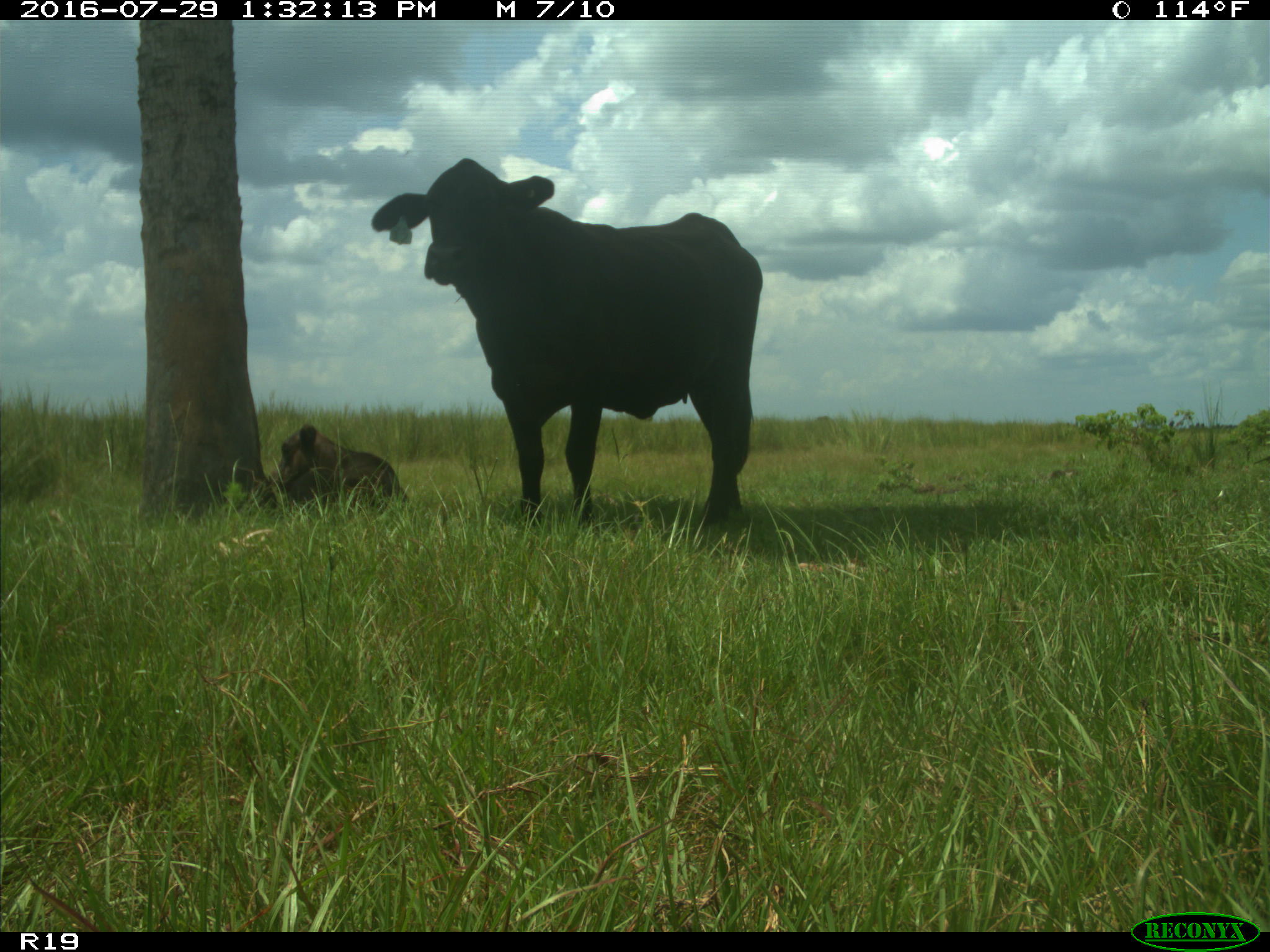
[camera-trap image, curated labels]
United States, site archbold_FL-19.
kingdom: Animalia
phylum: Chordata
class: Mammalia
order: Artiodactyla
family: Bovidae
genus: Bos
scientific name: Bos taurus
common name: domestic cow